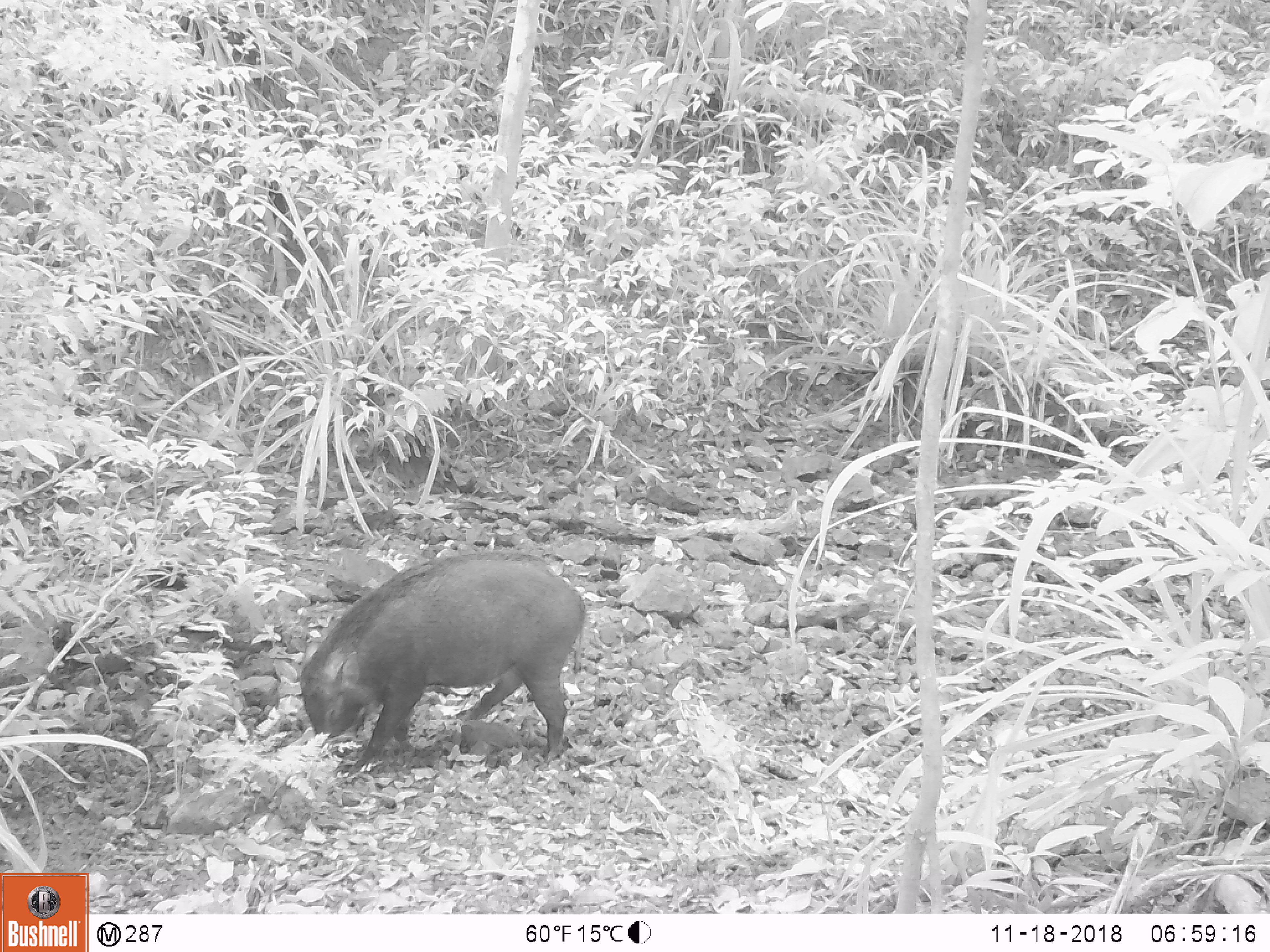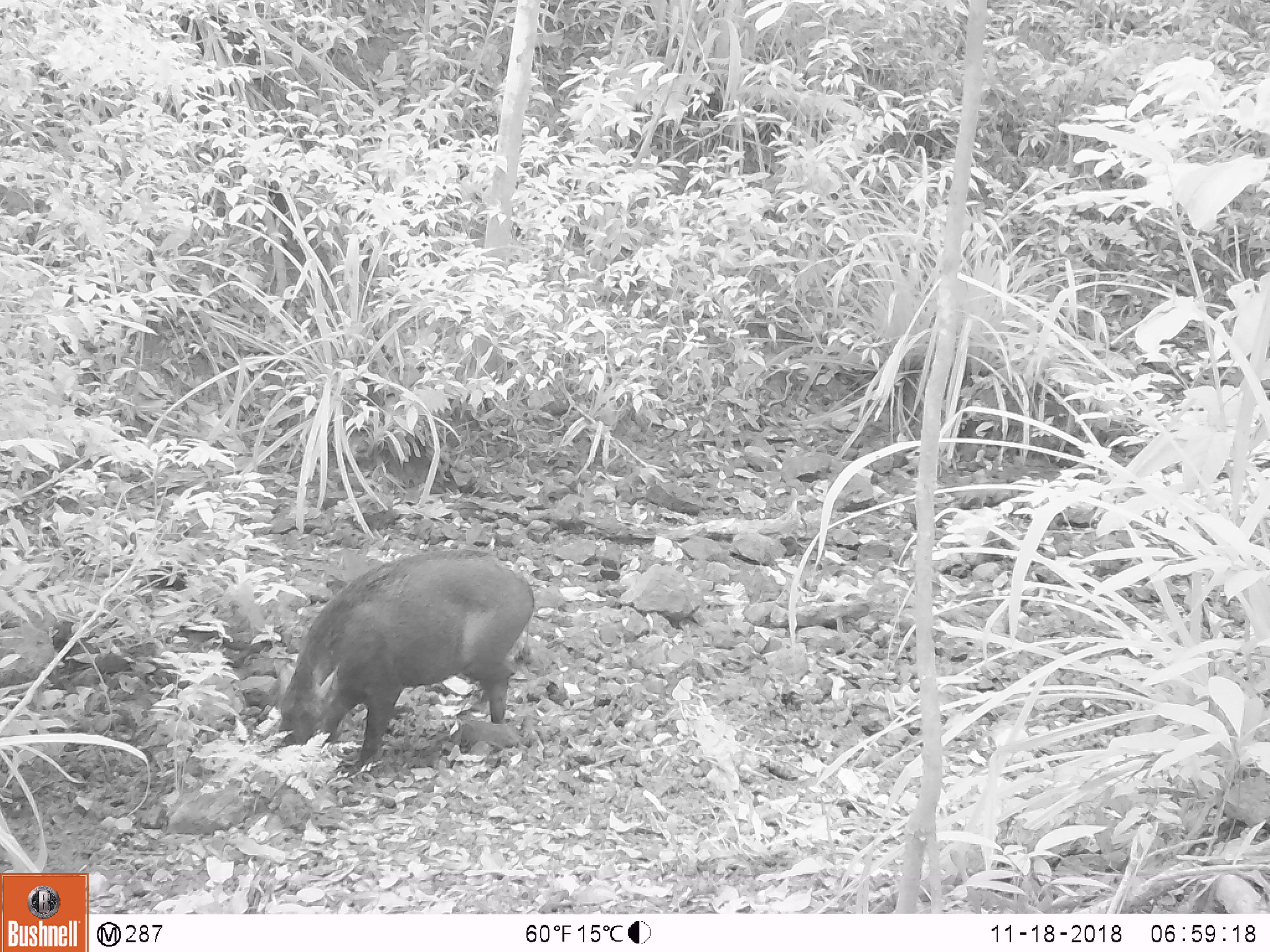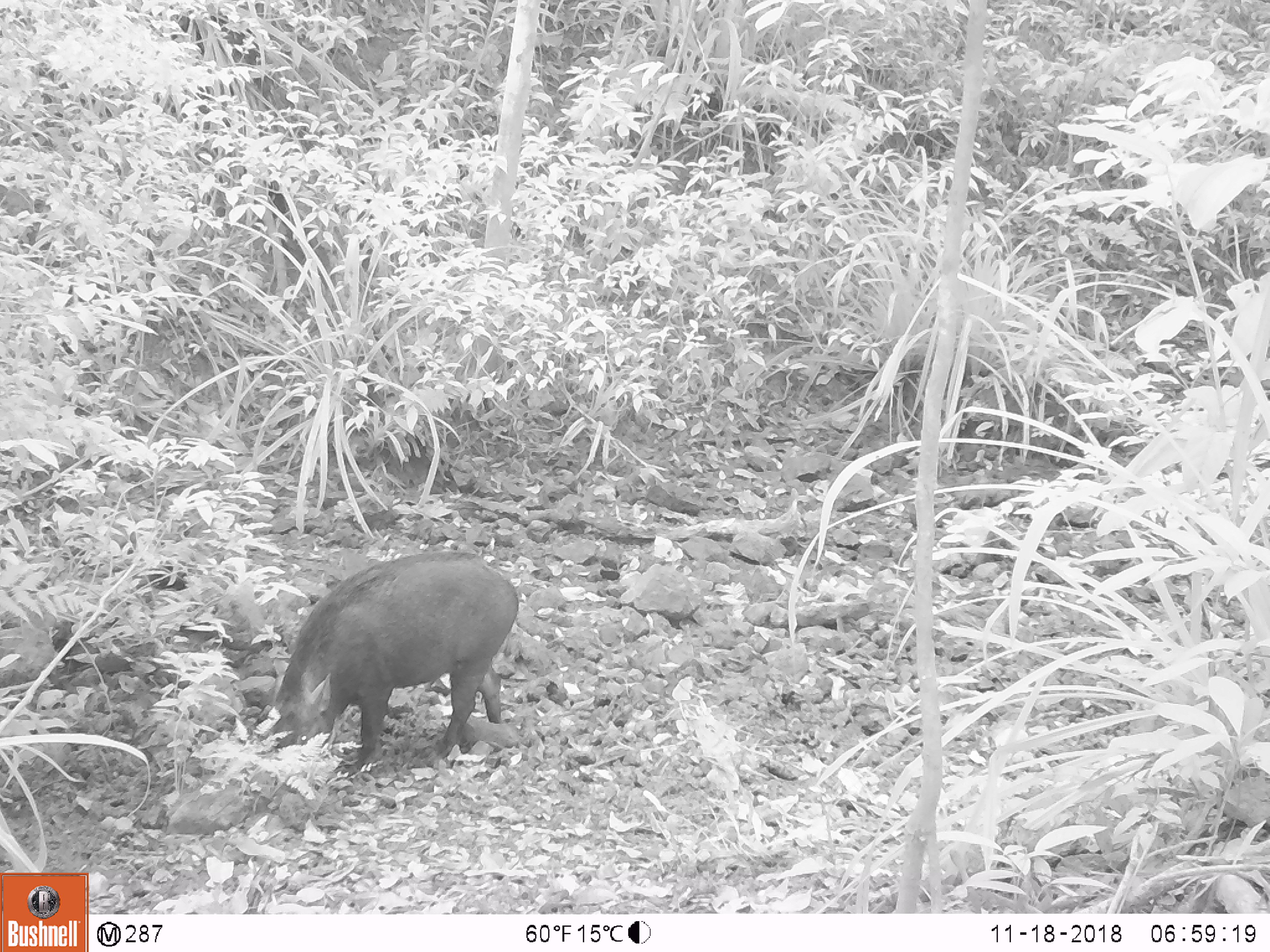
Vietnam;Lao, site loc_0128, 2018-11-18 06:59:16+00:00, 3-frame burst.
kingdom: Animalia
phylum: Chordata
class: Mammalia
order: Artiodactyla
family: Suidae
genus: Sus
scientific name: Sus scrofa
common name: eurasian wild pig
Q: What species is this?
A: Eurasian wild pig (Sus scrofa).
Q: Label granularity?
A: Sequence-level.